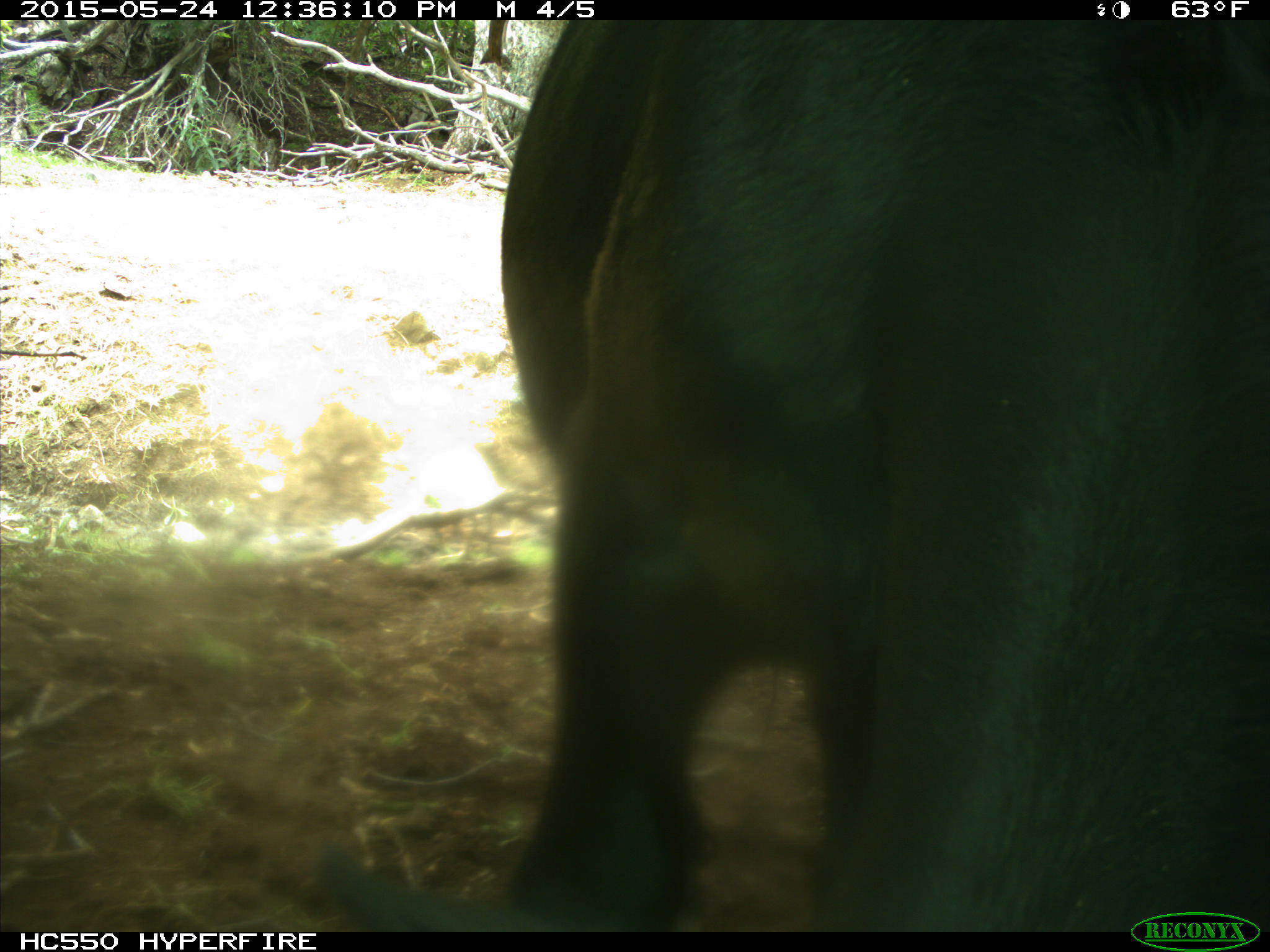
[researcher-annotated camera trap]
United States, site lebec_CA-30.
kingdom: Animalia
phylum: Chordata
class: Mammalia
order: Artiodactyla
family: Bovidae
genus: Bos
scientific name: Bos taurus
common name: domestic cow